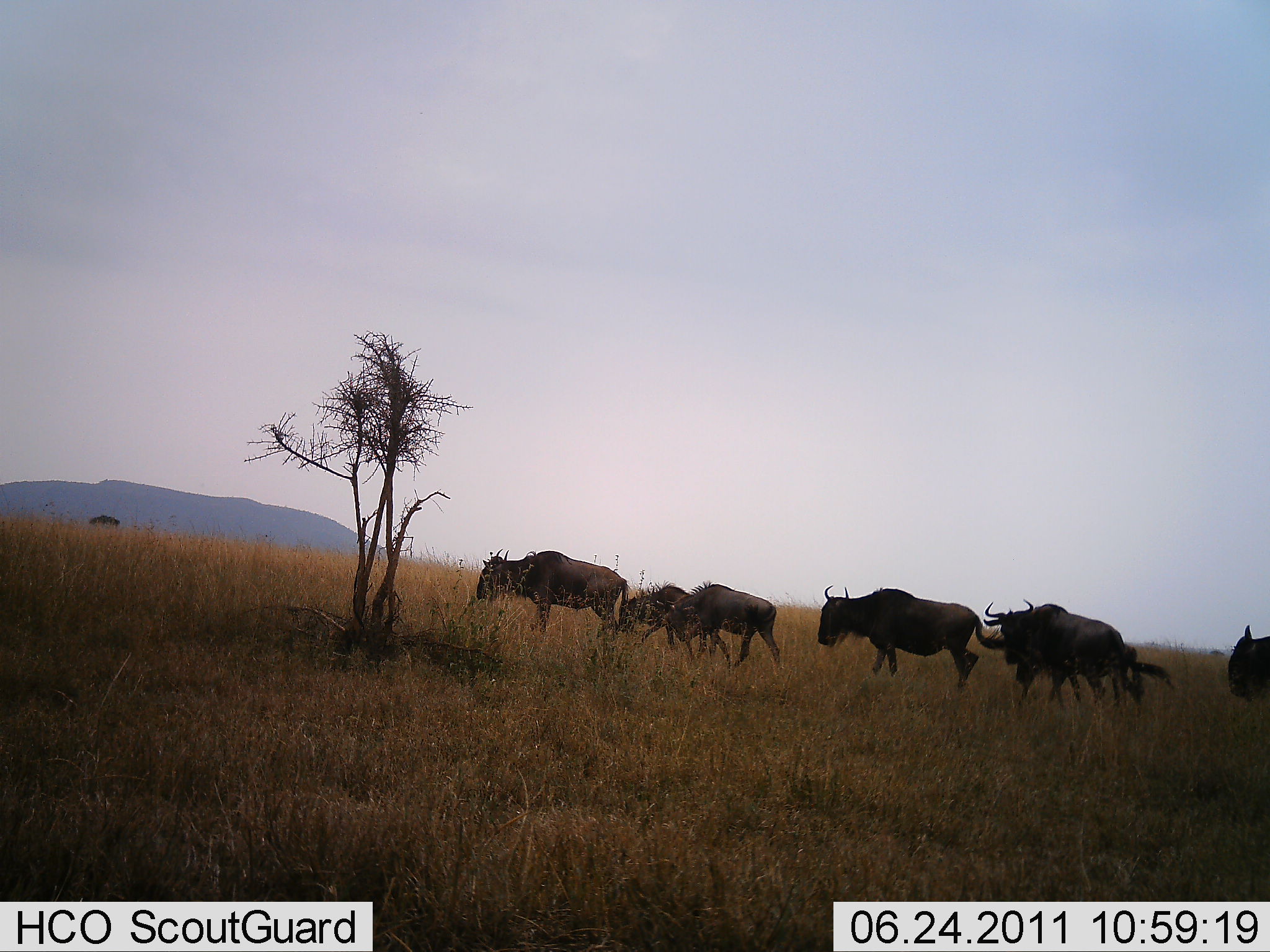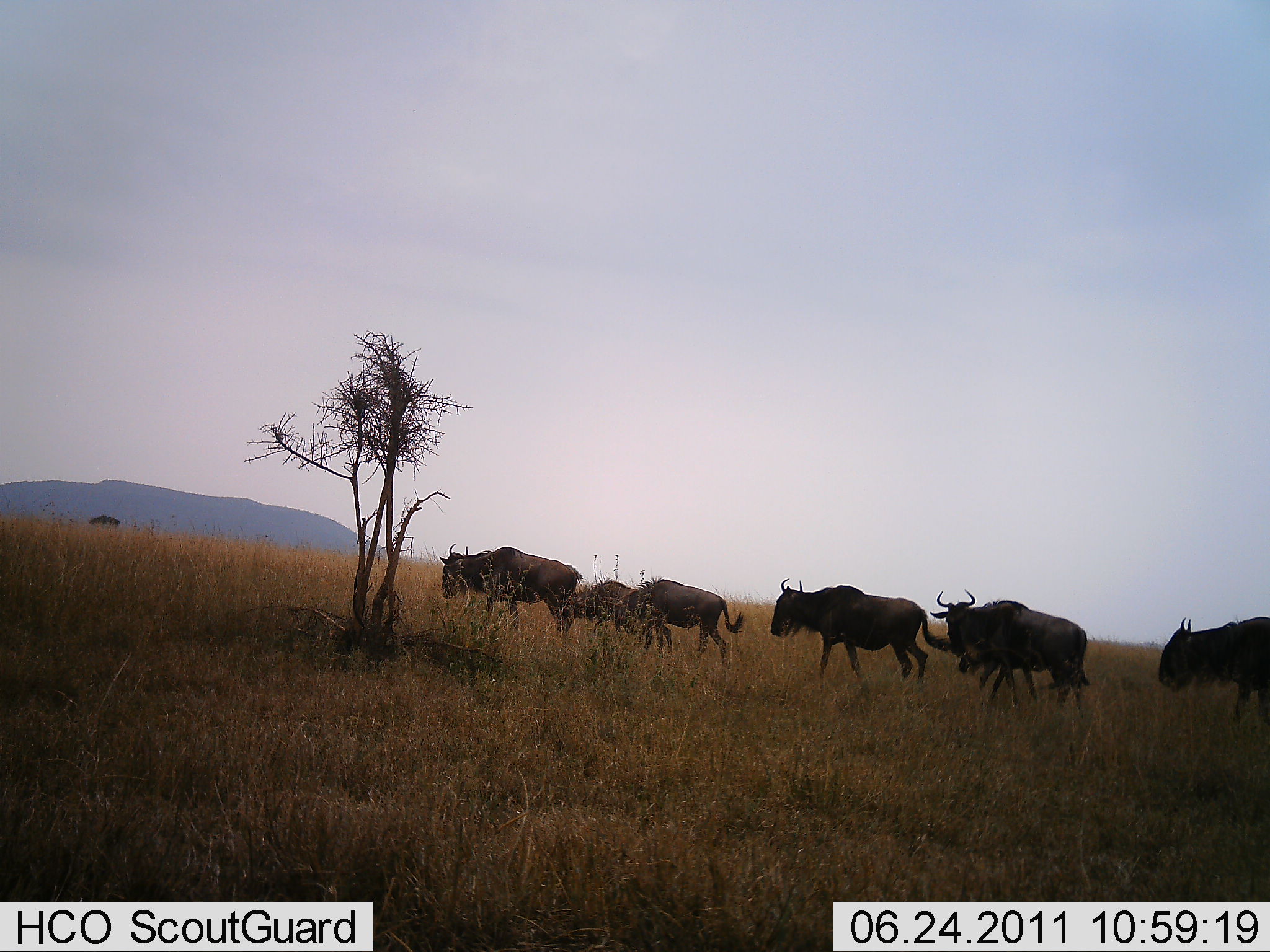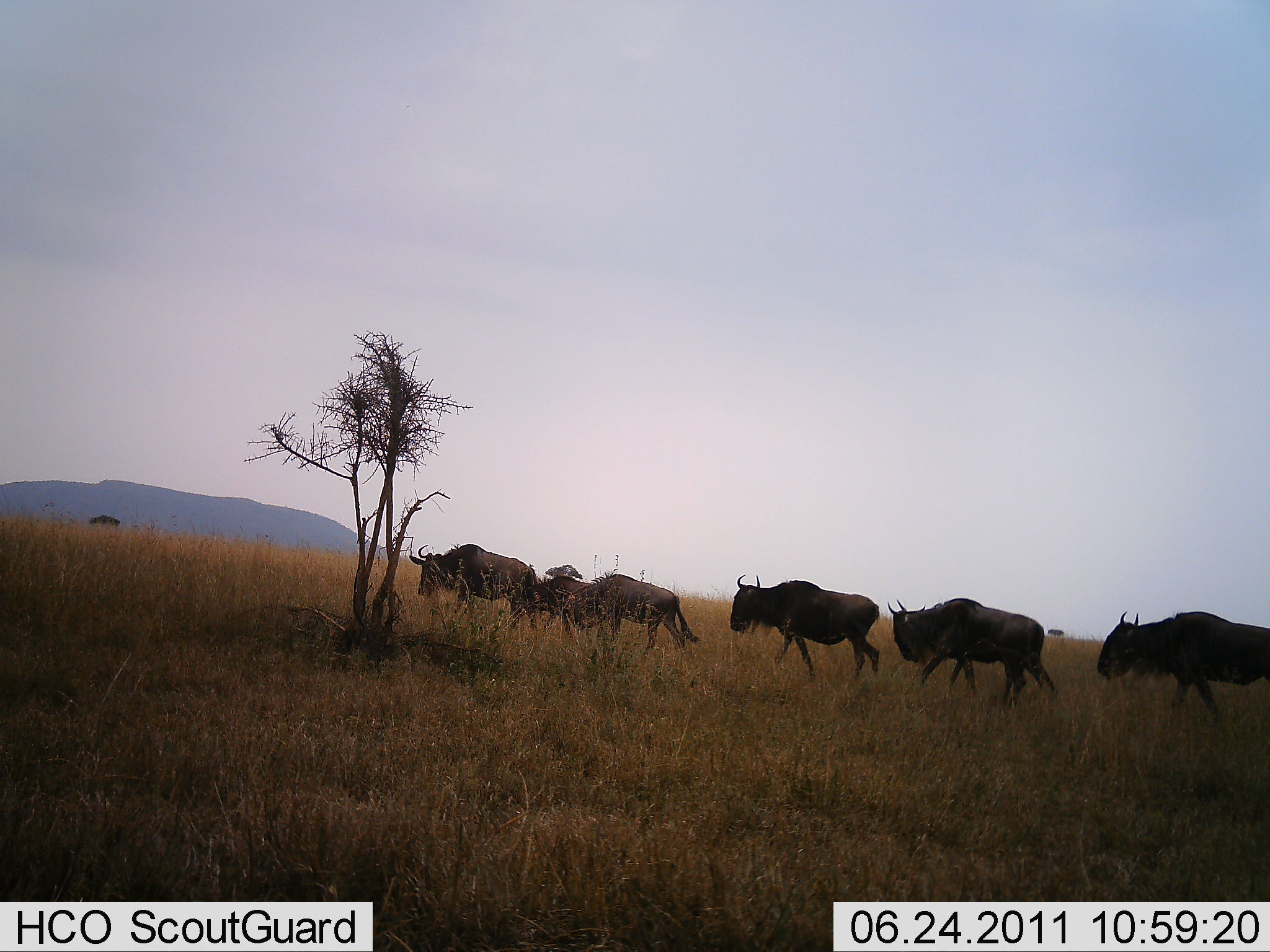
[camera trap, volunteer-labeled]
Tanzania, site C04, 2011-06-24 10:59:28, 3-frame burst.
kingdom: Animalia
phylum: Chordata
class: Mammalia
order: Artiodactyla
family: Bovidae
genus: Connochaetes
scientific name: Connochaetes taurinus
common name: blue wildebeest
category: wildebeest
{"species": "wildebeest (blue wildebeest) (Connochaetes taurinus)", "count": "7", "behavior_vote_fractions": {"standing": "8%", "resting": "0%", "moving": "100%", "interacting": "0%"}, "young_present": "25%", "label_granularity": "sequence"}